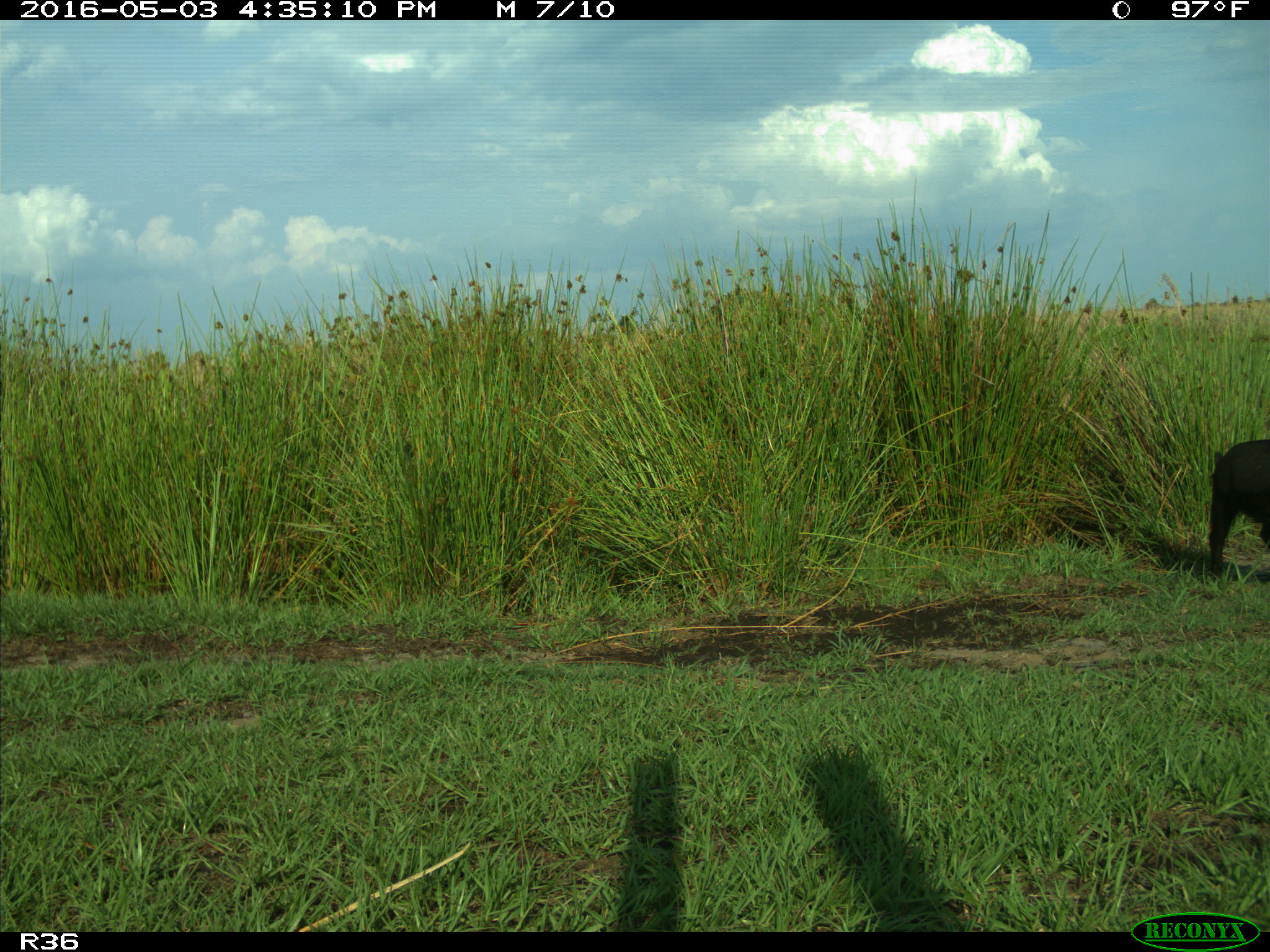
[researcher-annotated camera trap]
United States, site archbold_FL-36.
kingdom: Animalia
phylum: Chordata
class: Mammalia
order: Artiodactyla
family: Suidae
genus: Sus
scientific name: Sus scrofa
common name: wild boar